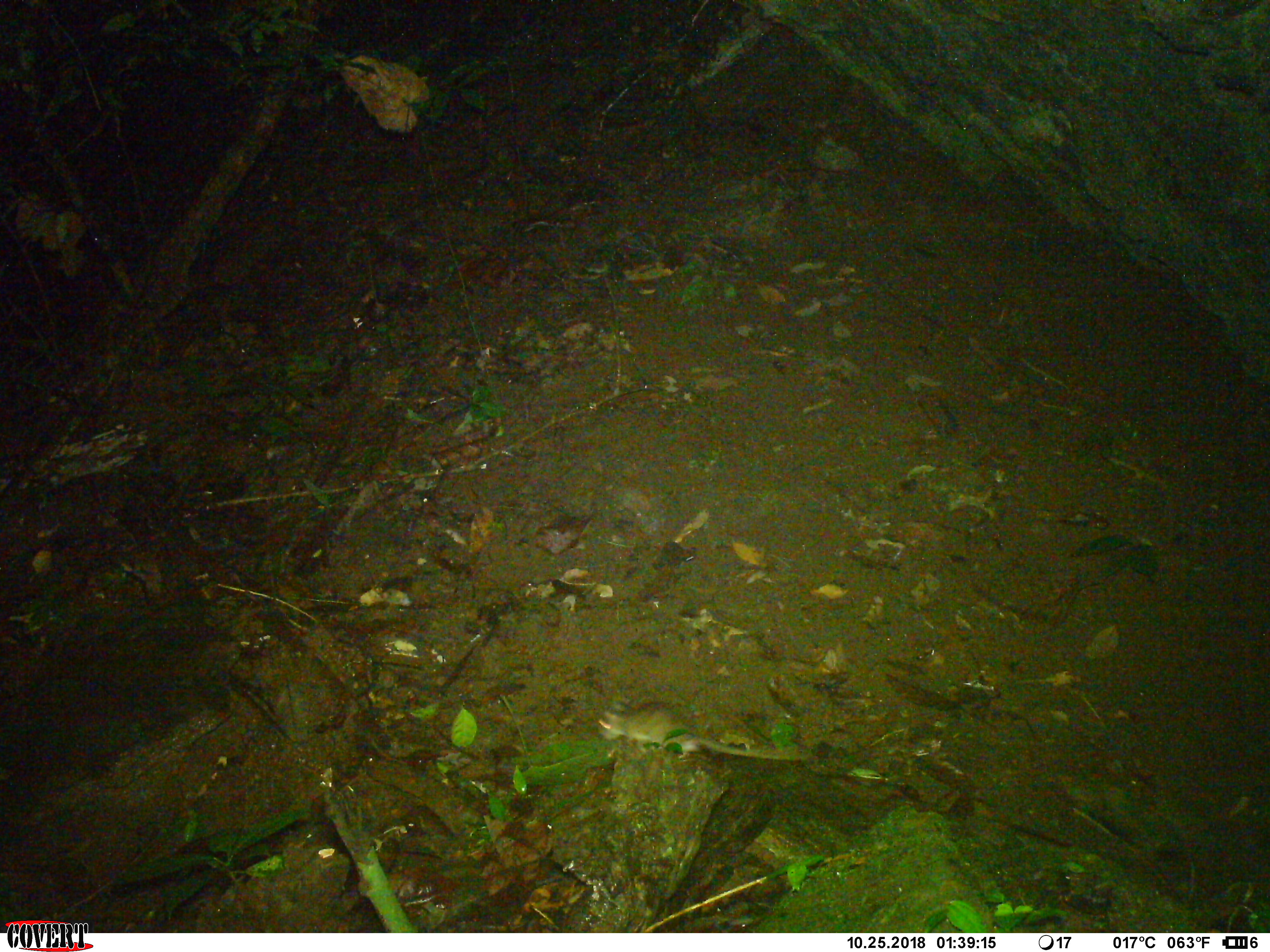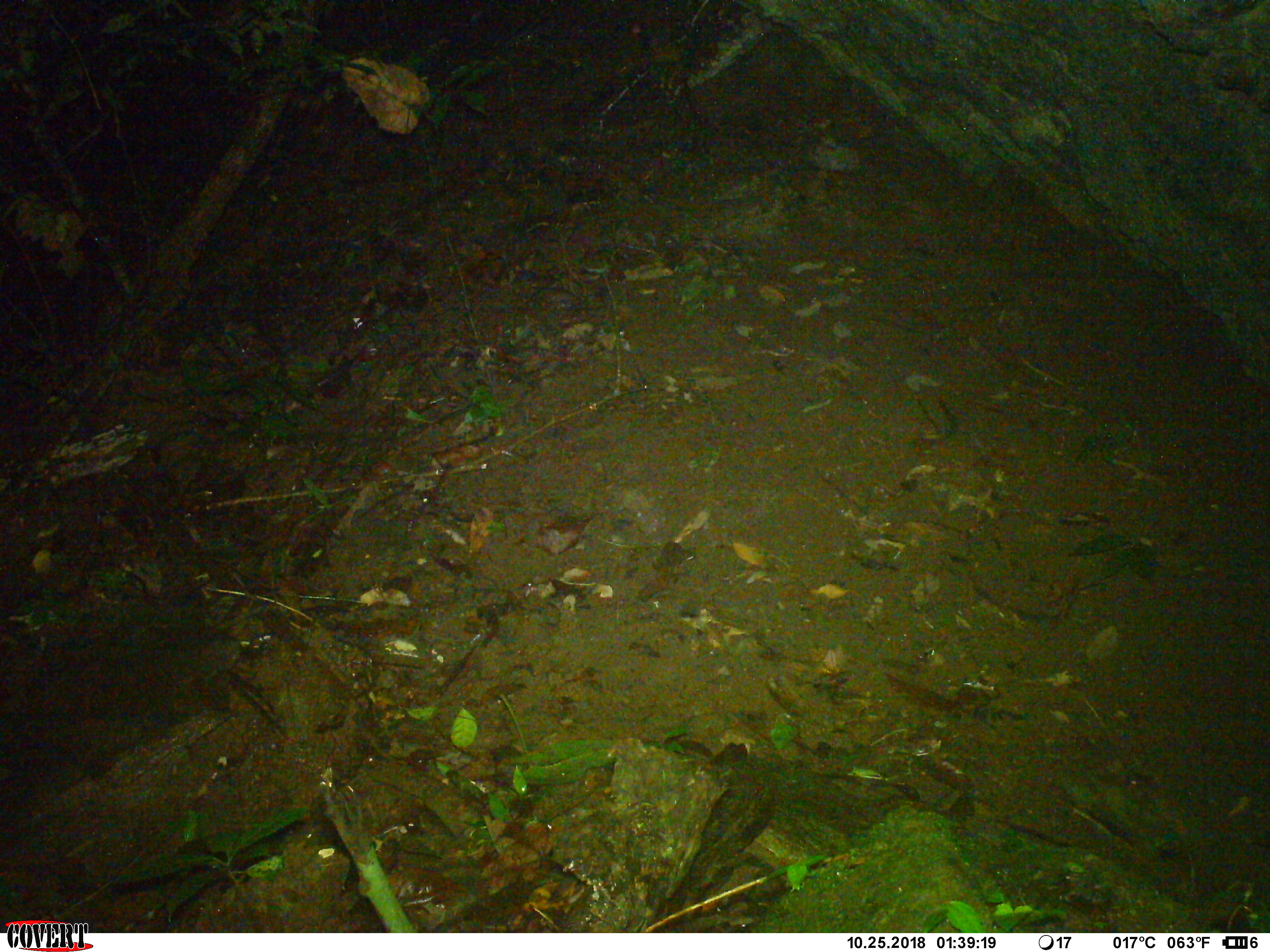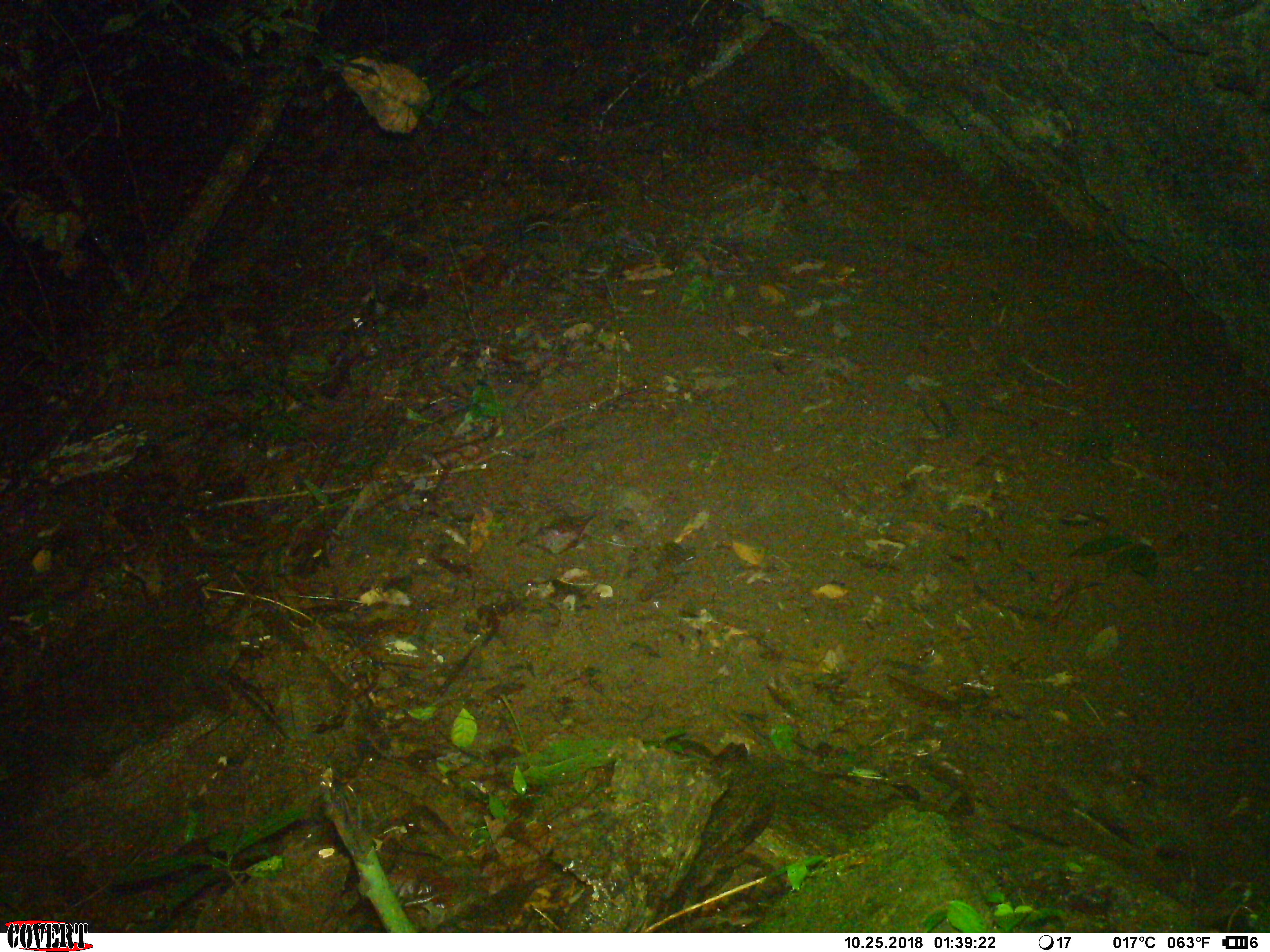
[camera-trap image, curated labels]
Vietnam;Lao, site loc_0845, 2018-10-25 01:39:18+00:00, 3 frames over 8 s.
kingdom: Animalia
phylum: Chordata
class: Mammalia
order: Rodentia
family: Muridae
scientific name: Muridae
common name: old-world mice and rats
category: unidentified murid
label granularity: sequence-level